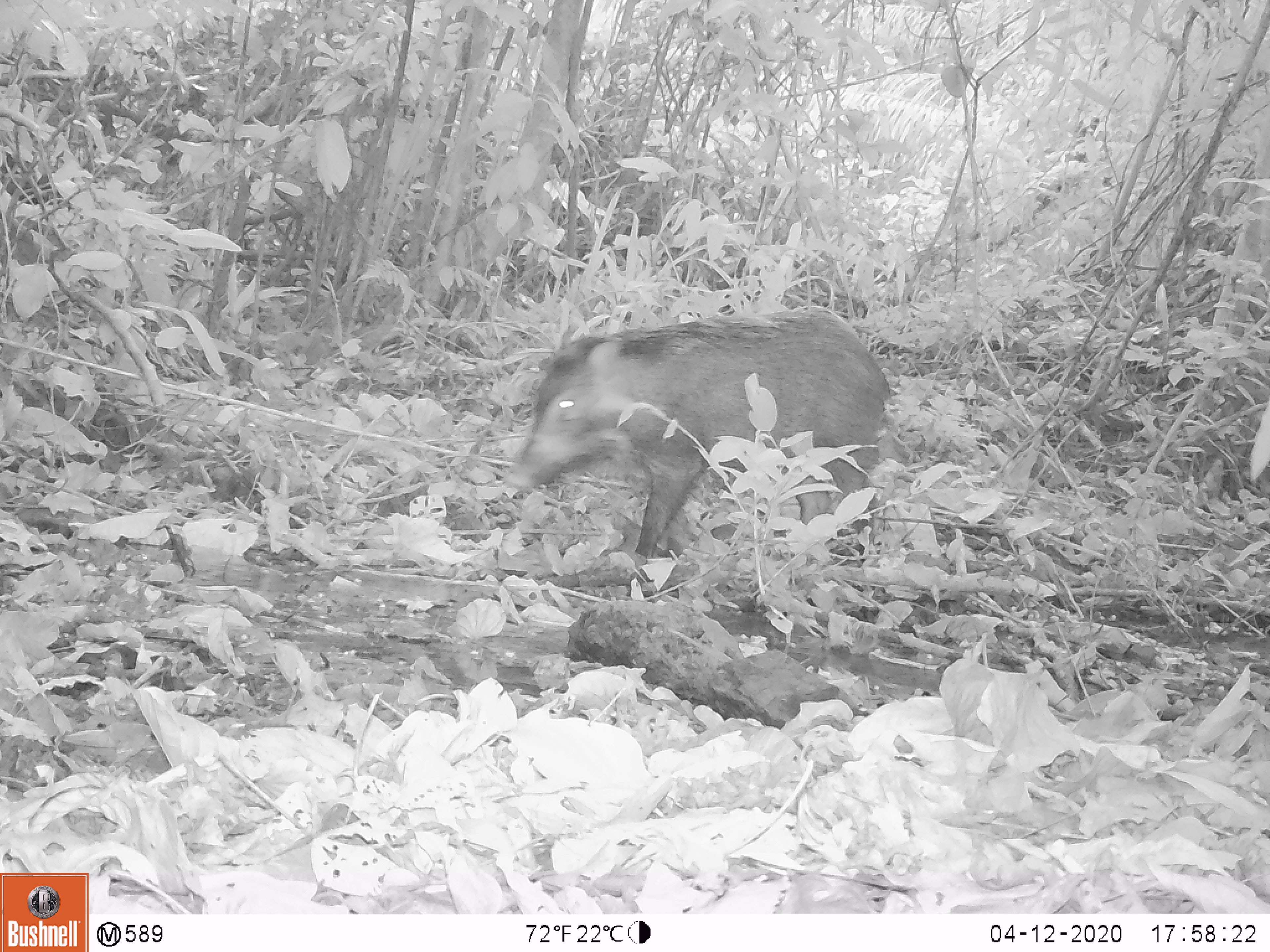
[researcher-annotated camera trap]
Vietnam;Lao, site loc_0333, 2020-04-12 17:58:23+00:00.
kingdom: Animalia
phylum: Chordata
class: Mammalia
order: Artiodactyla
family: Suidae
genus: Sus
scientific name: Sus scrofa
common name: eurasian wild pig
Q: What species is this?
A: Eurasian wild pig (Sus scrofa).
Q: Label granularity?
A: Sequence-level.